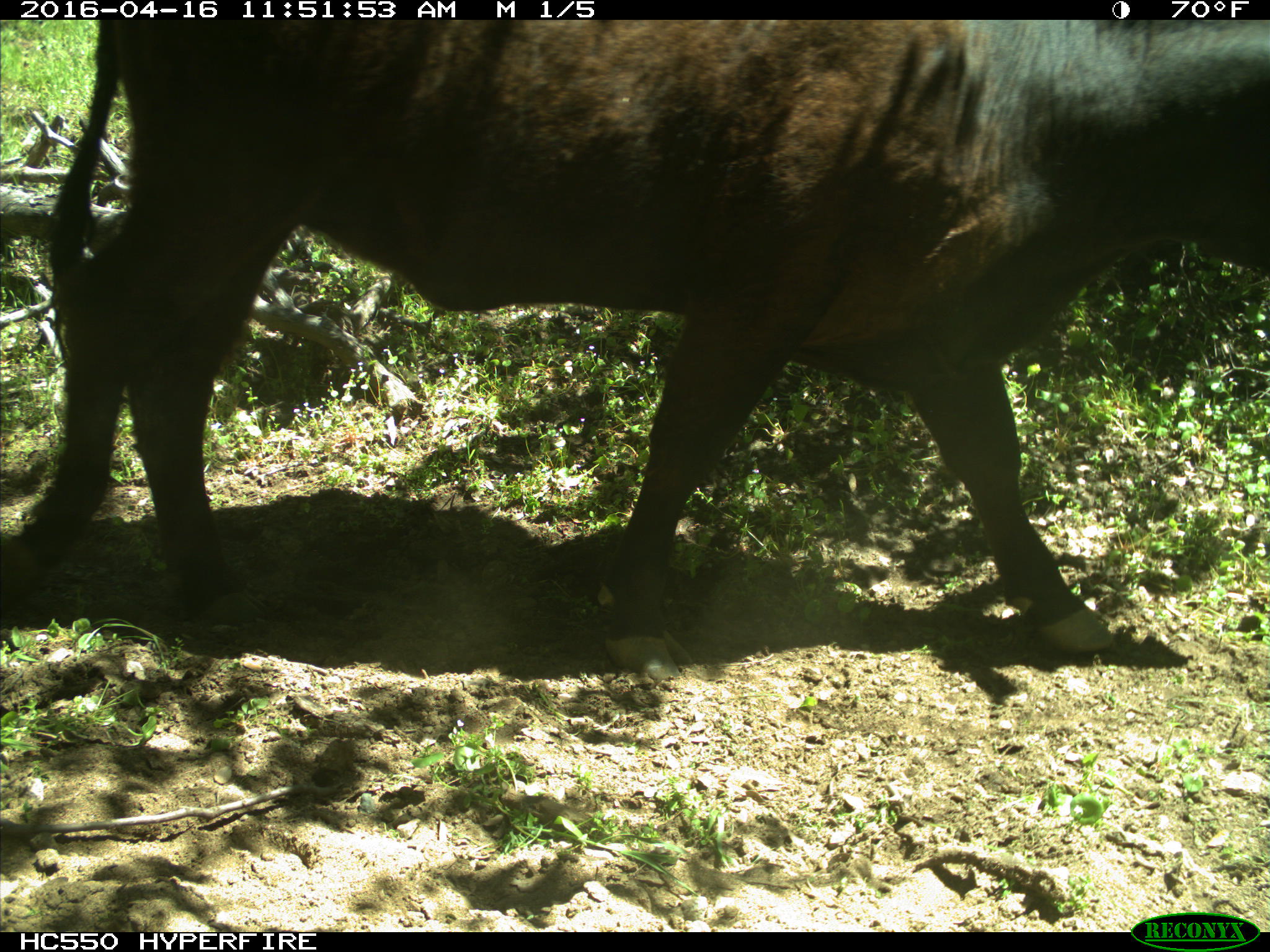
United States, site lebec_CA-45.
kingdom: Animalia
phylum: Chordata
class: Mammalia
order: Artiodactyla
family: Bovidae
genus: Bos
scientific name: Bos taurus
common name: domestic cow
Bos taurus (domestic cow).